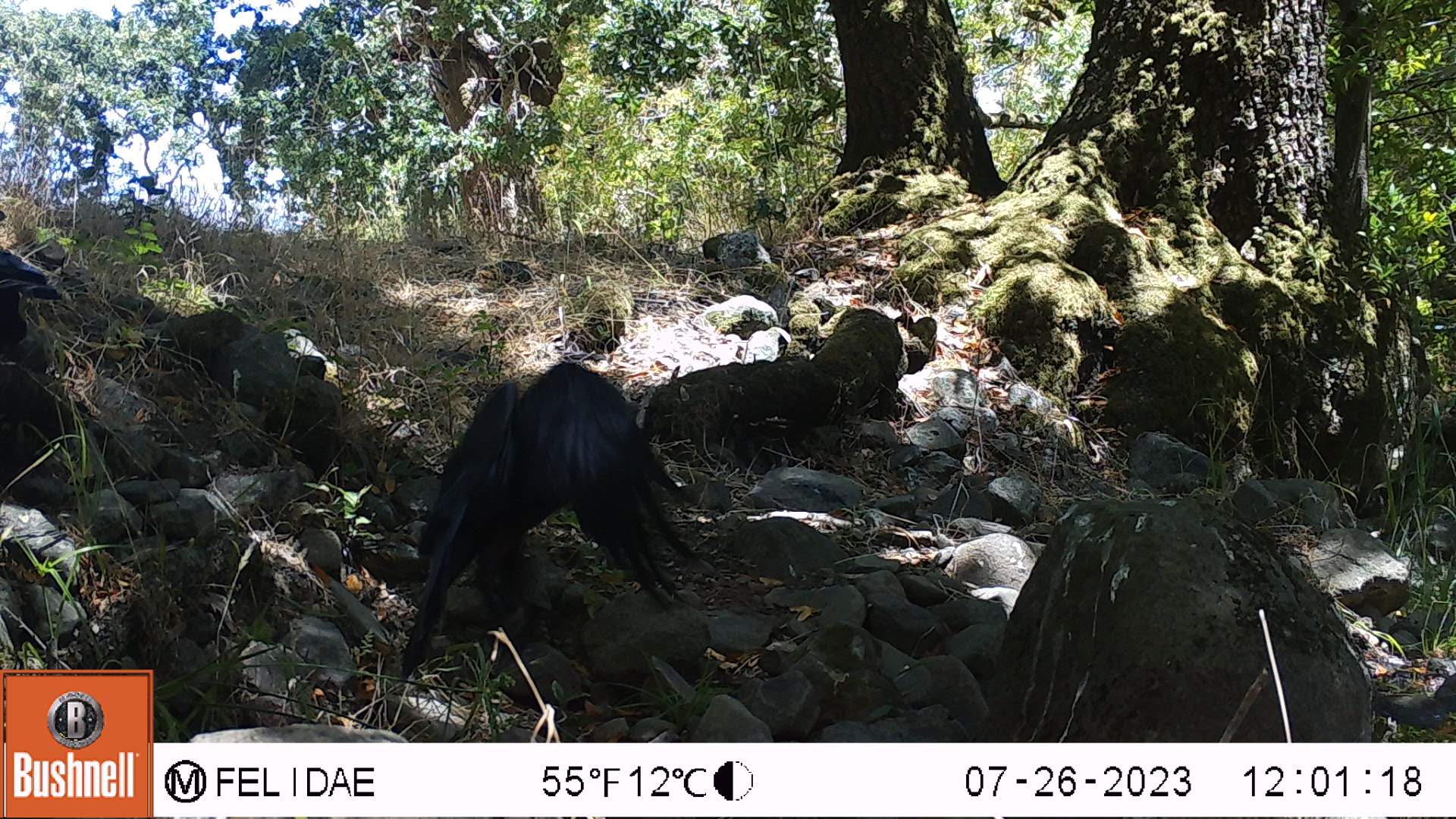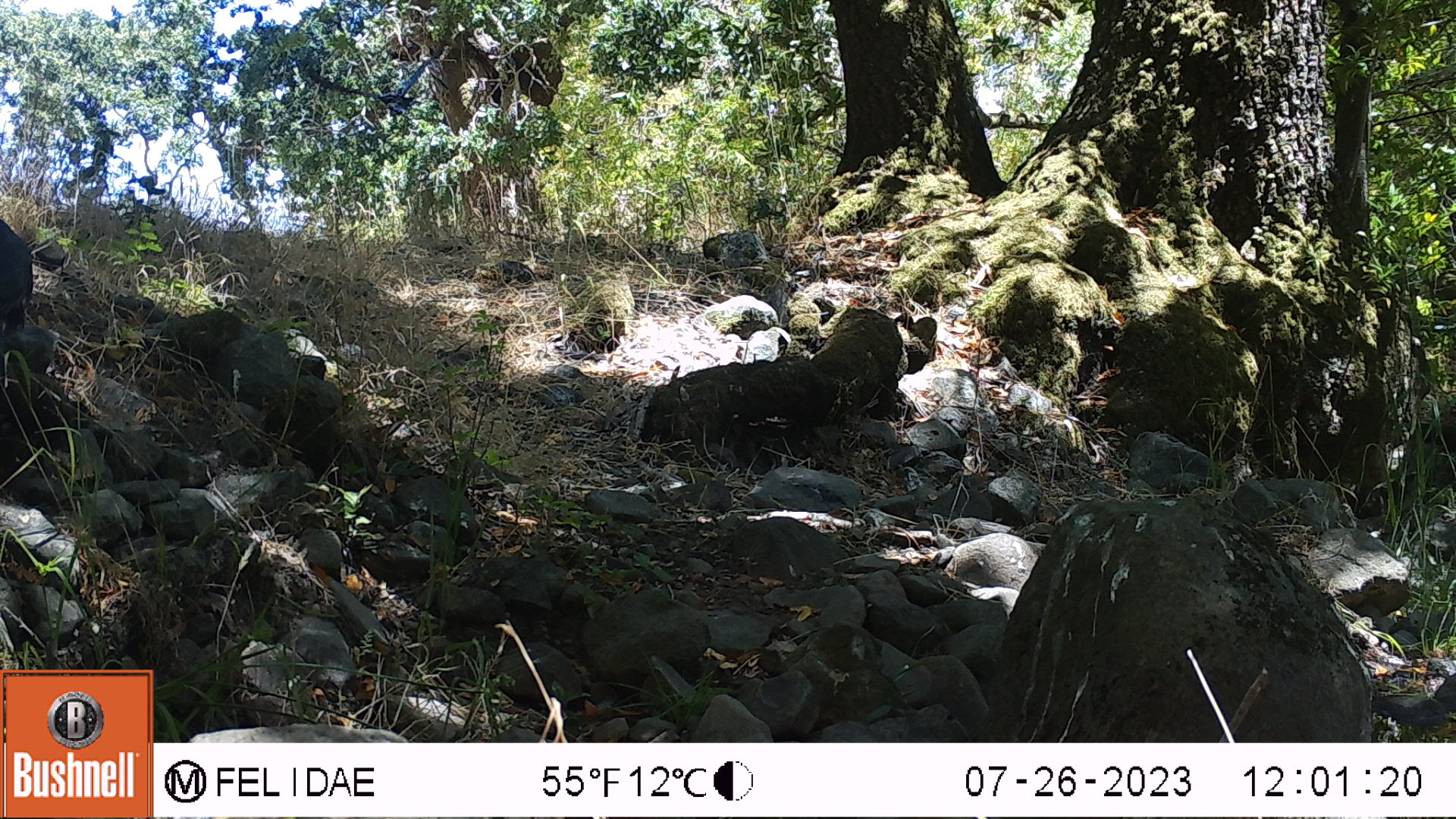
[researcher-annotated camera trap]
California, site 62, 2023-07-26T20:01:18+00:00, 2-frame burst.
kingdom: Animalia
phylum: Chordata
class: Aves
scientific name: Aves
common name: bird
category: unknown bird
Unknown bird (bird) (Aves).